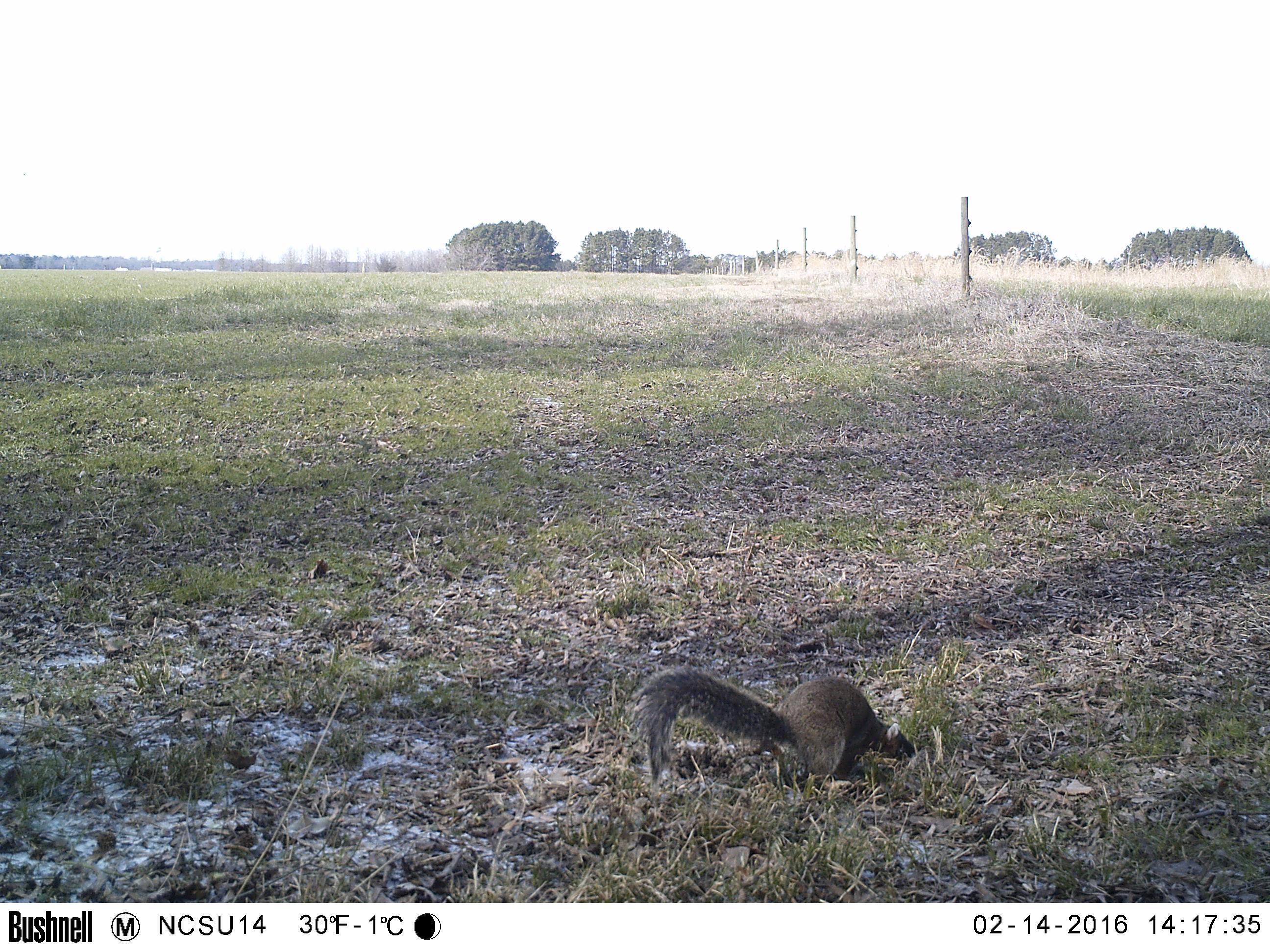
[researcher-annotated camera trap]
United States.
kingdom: Animalia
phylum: Chordata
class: Mammalia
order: Rodentia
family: Sciuridae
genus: Sciurus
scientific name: Sciurus niger cinereus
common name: eastern fox squirrel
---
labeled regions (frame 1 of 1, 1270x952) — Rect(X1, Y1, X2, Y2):
Eastern Fox Squirrel: Rect(629, 661, 922, 790)